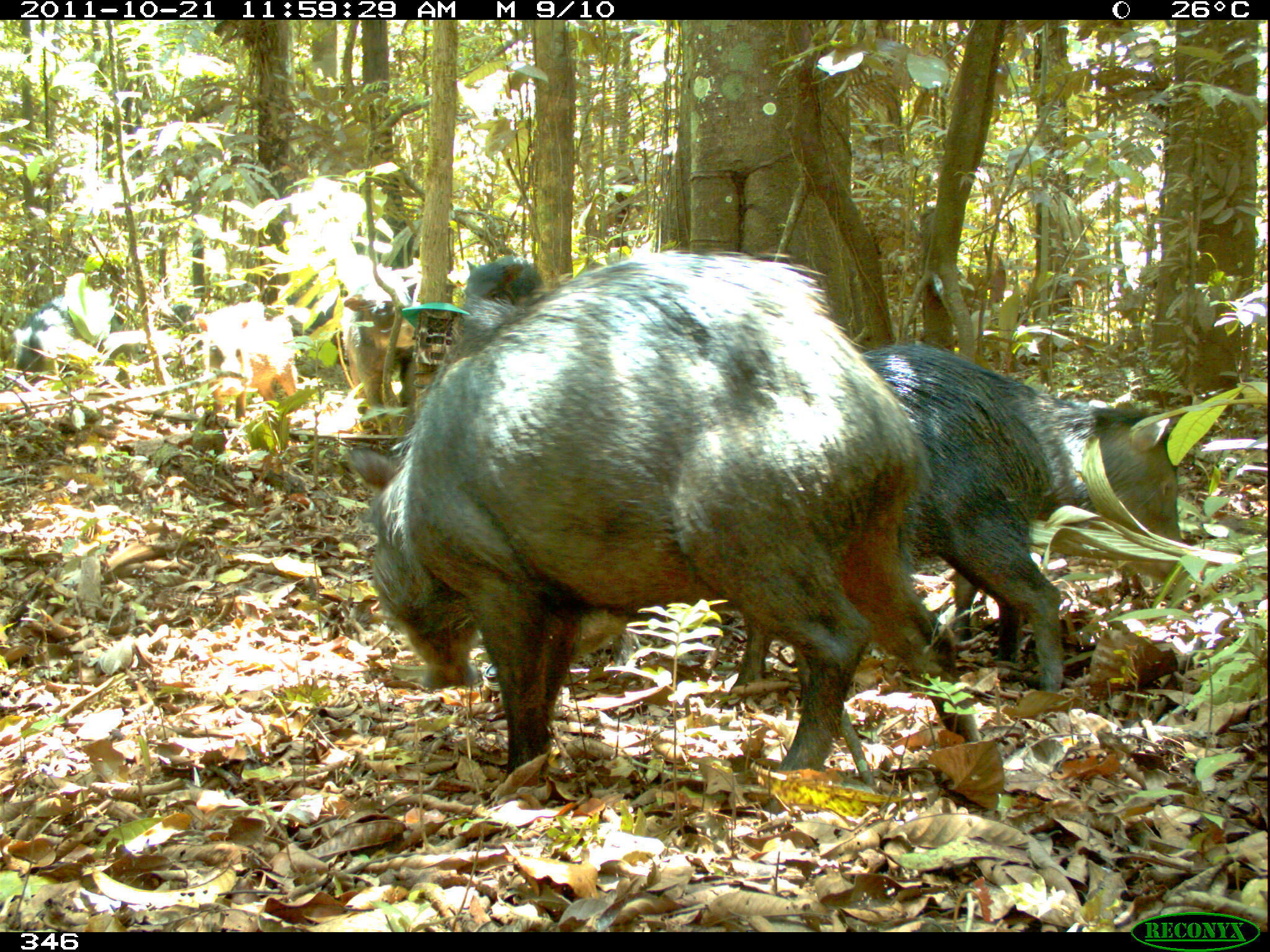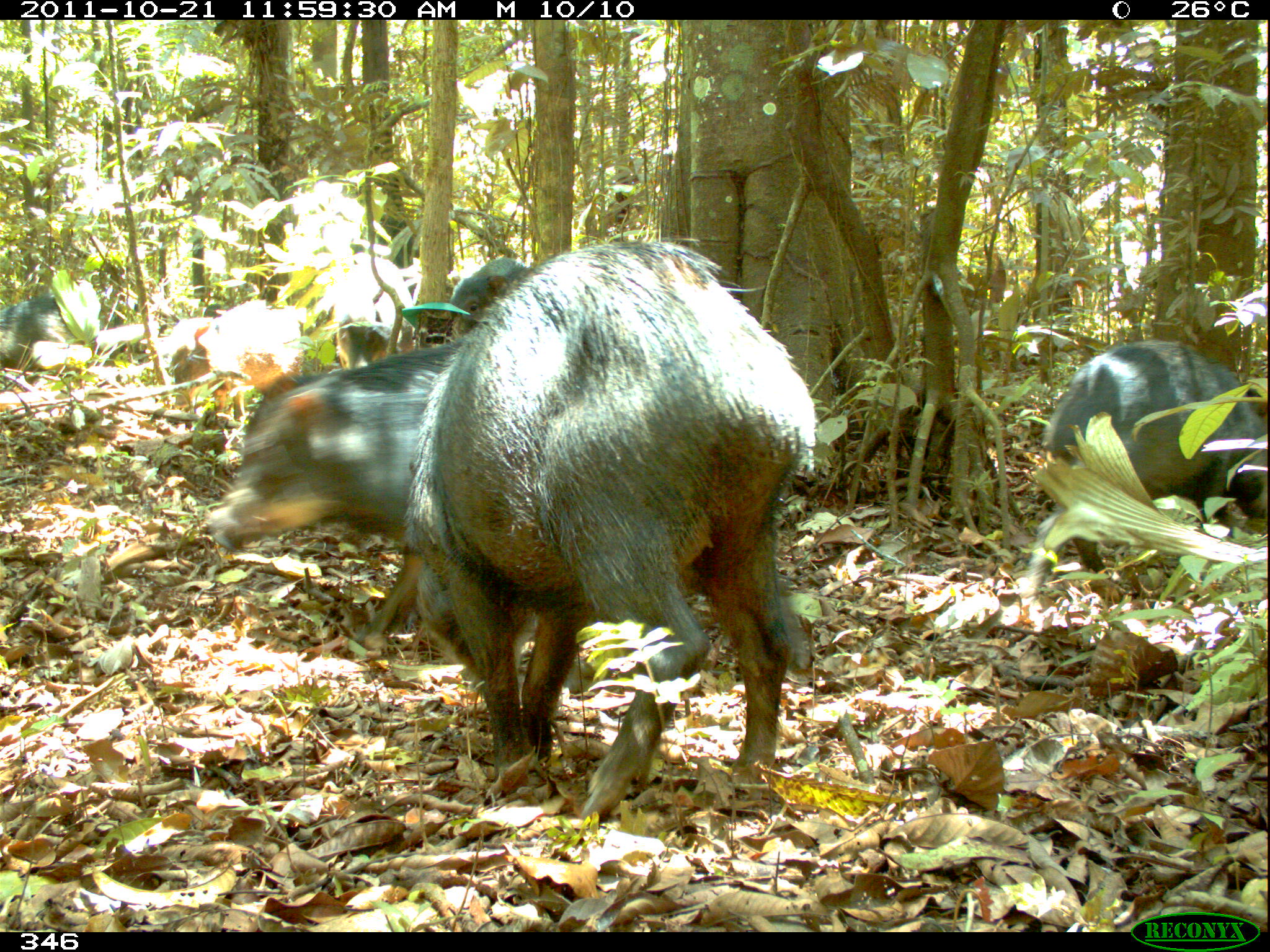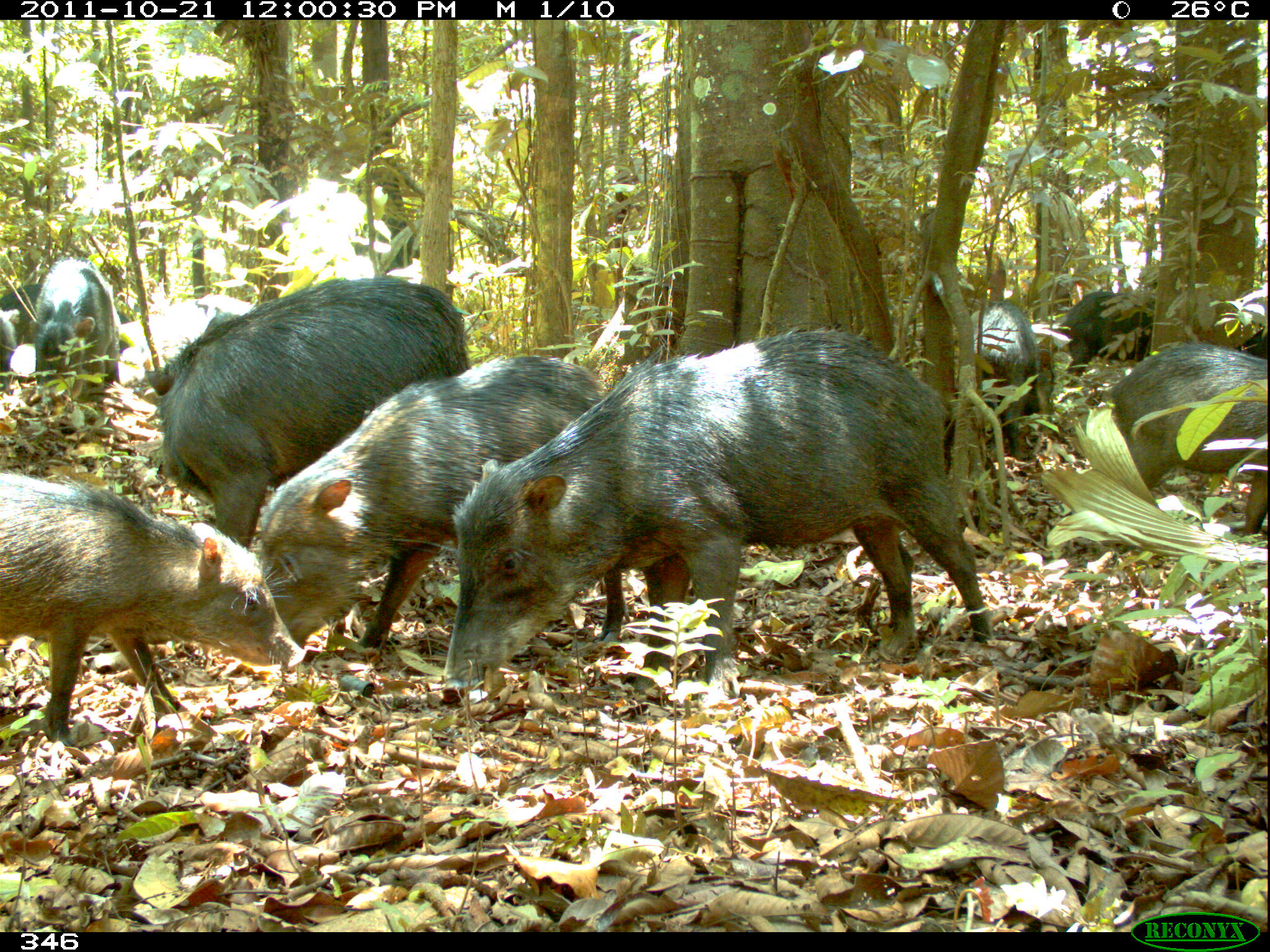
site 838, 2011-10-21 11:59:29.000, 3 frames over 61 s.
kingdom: Animalia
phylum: Chordata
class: Mammalia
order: Artiodactyla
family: Tayassuidae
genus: Tayassu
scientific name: Tayassu pecari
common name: white-lipped peccary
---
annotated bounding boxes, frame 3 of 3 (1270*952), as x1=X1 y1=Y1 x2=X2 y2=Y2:
tayassu pecari: x1=442 y1=321 x2=991 y2=715; x1=249 y1=353 x2=629 y2=653; x1=141 y1=269 x2=465 y2=551; x1=0 y1=469 x2=309 y2=746; x1=1107 y1=339 x2=1270 y2=537; x1=32 y1=258 x2=121 y2=435; x1=964 y1=298 x2=1039 y2=460; x1=1057 y1=289 x2=1155 y2=386; x1=2 y1=278 x2=41 y2=368; x1=0 y1=304 x2=16 y2=388